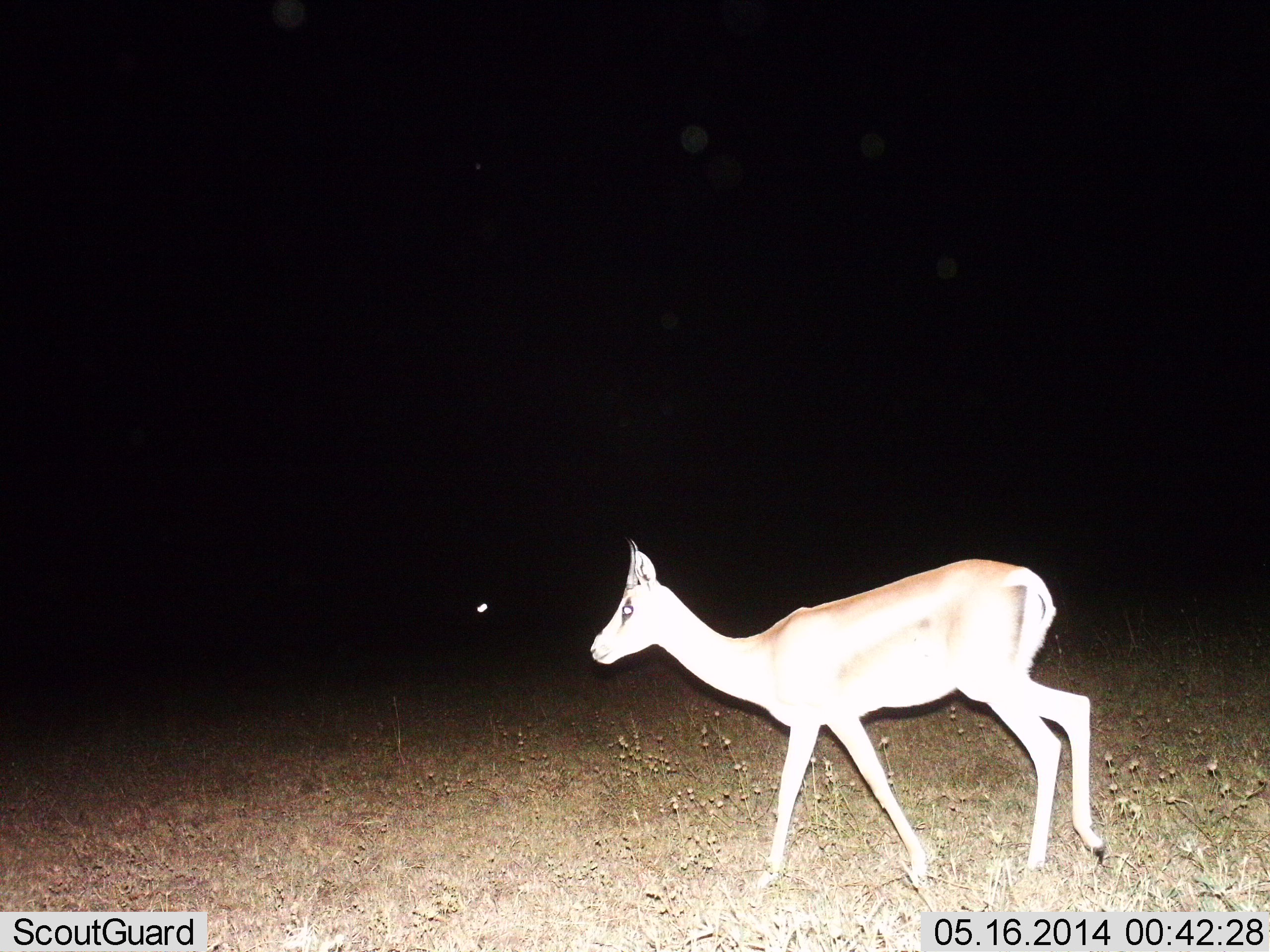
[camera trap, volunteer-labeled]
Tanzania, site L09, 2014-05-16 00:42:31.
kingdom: Animalia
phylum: Chordata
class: Mammalia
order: Artiodactyla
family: Bovidae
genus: Nanger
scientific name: Nanger granti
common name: grant's gazelle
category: gazellegrants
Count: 1.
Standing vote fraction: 10%.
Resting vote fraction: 0%.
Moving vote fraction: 90%.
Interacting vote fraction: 0%.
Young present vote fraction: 0%.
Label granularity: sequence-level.